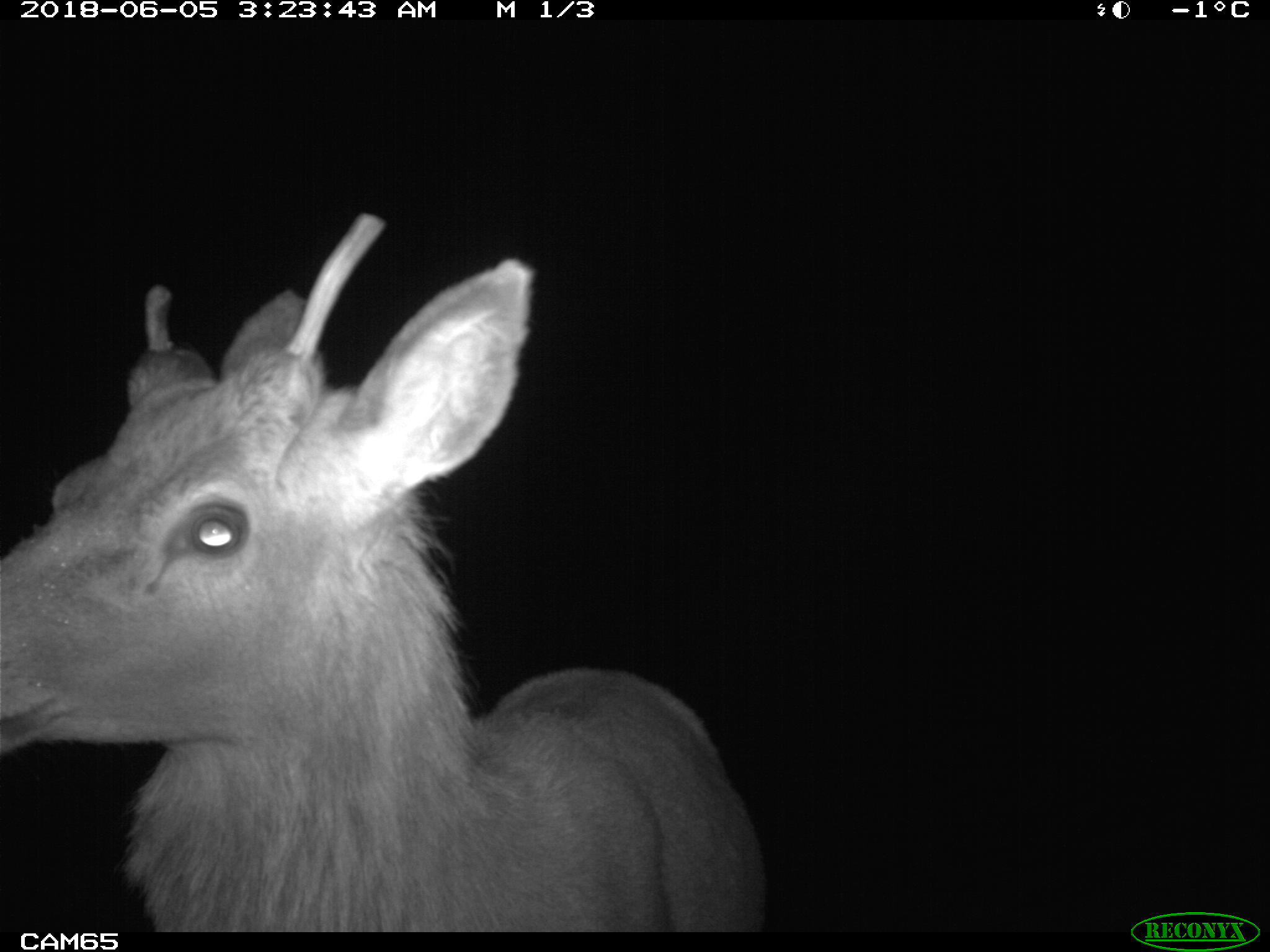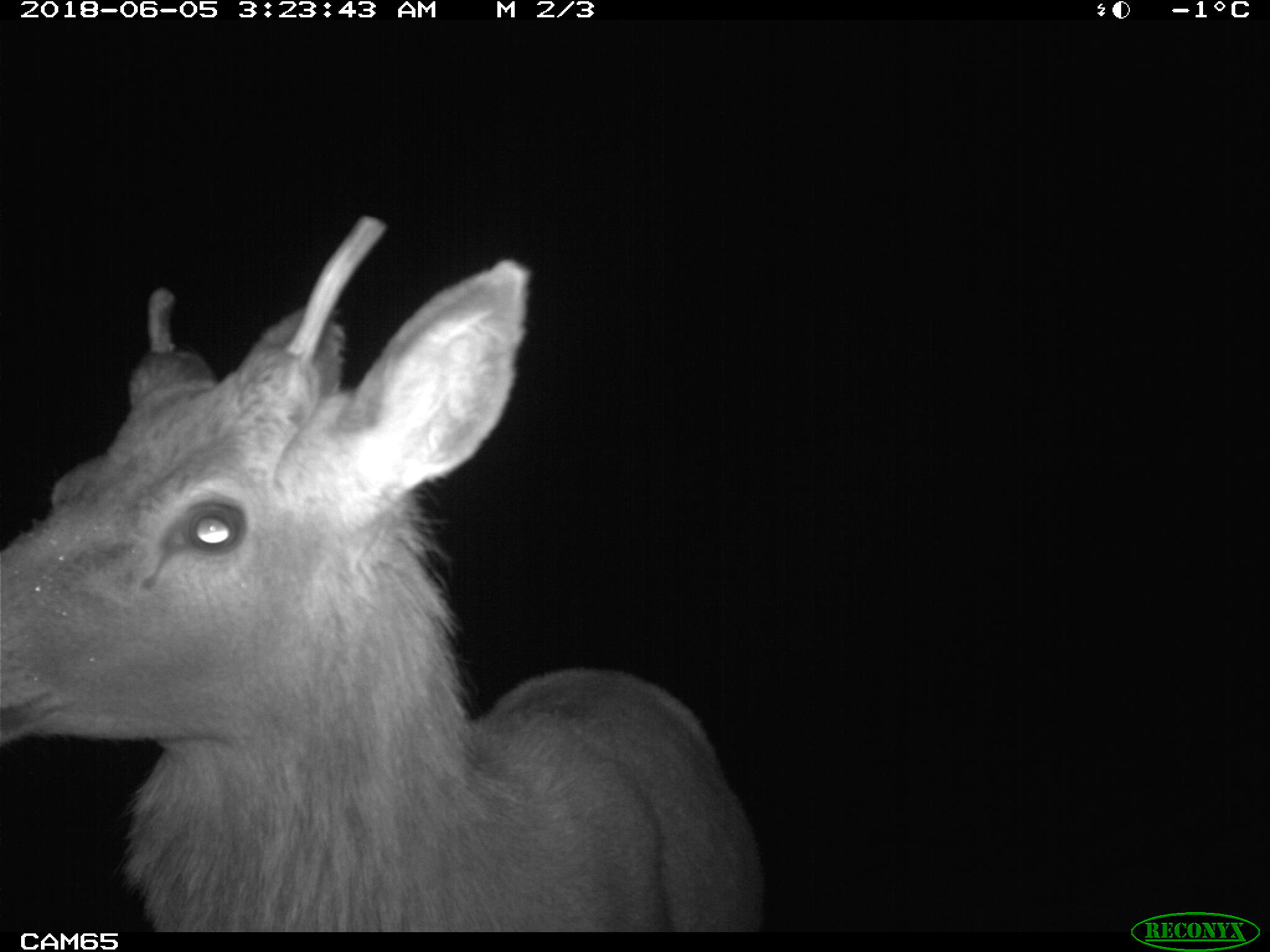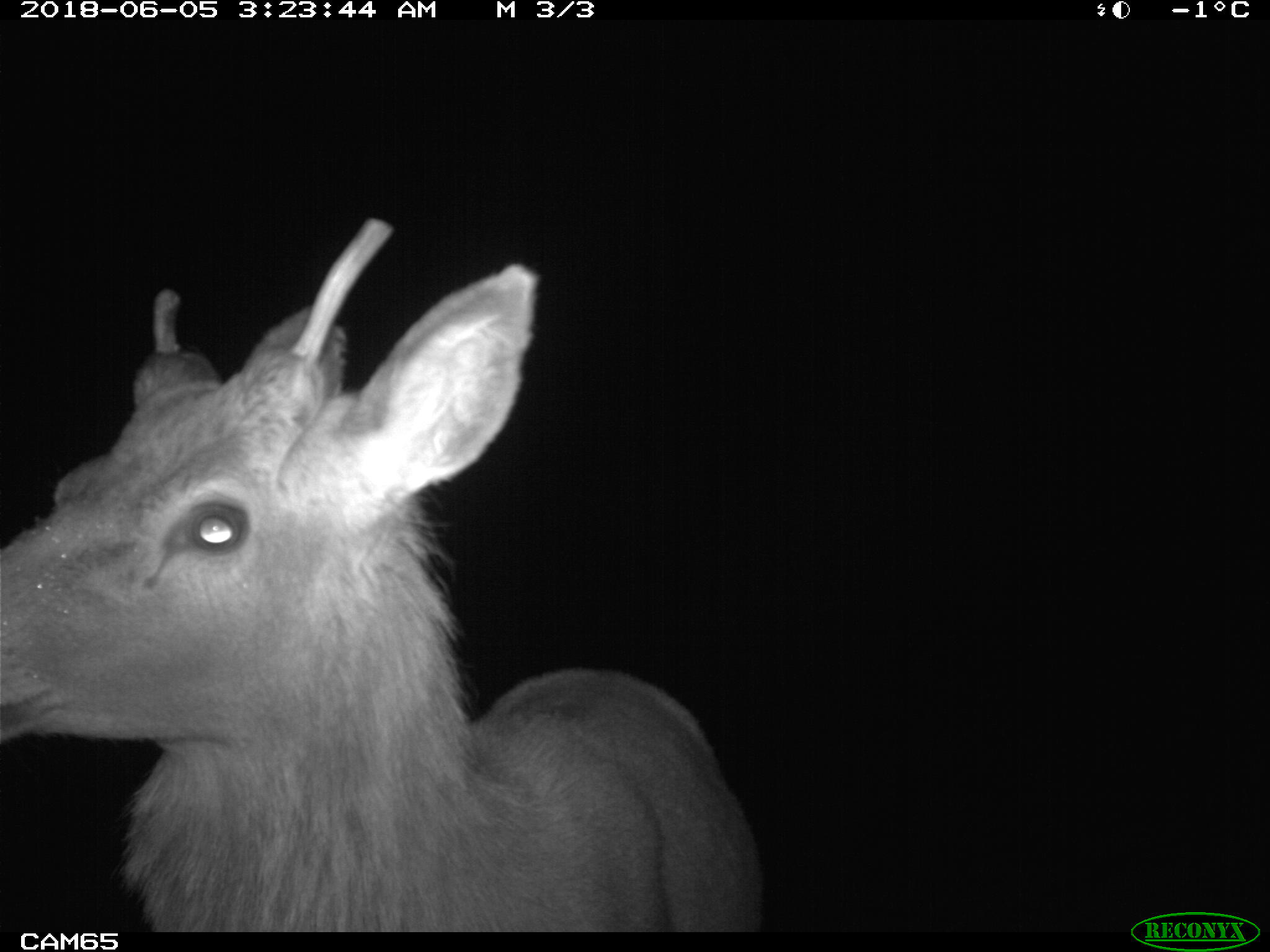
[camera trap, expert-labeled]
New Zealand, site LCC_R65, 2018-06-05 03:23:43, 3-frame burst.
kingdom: Animalia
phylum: Chordata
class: Mammalia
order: Artiodactyla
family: Cervidae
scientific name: Cervidae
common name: deer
Deer (Cervidae).